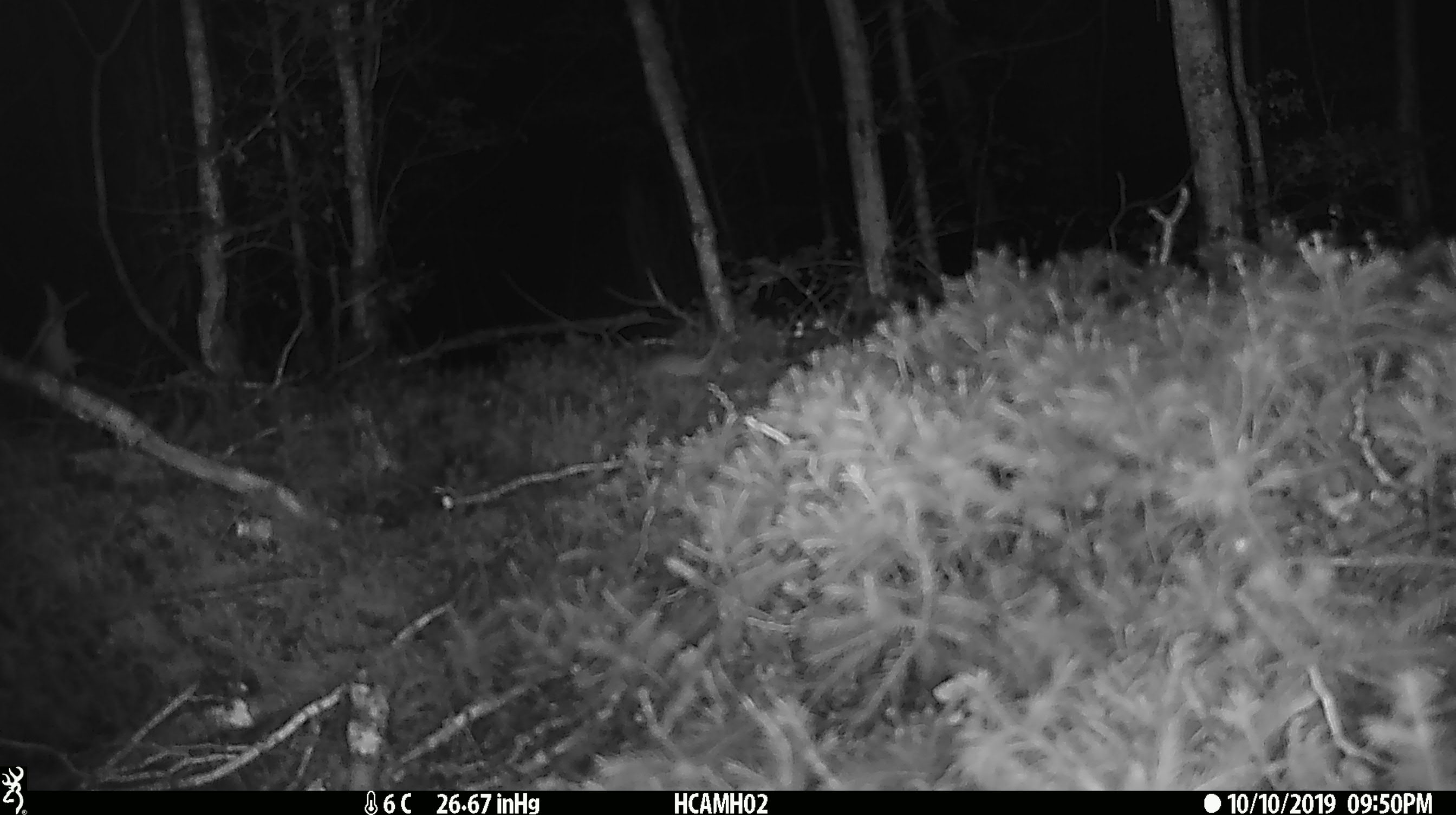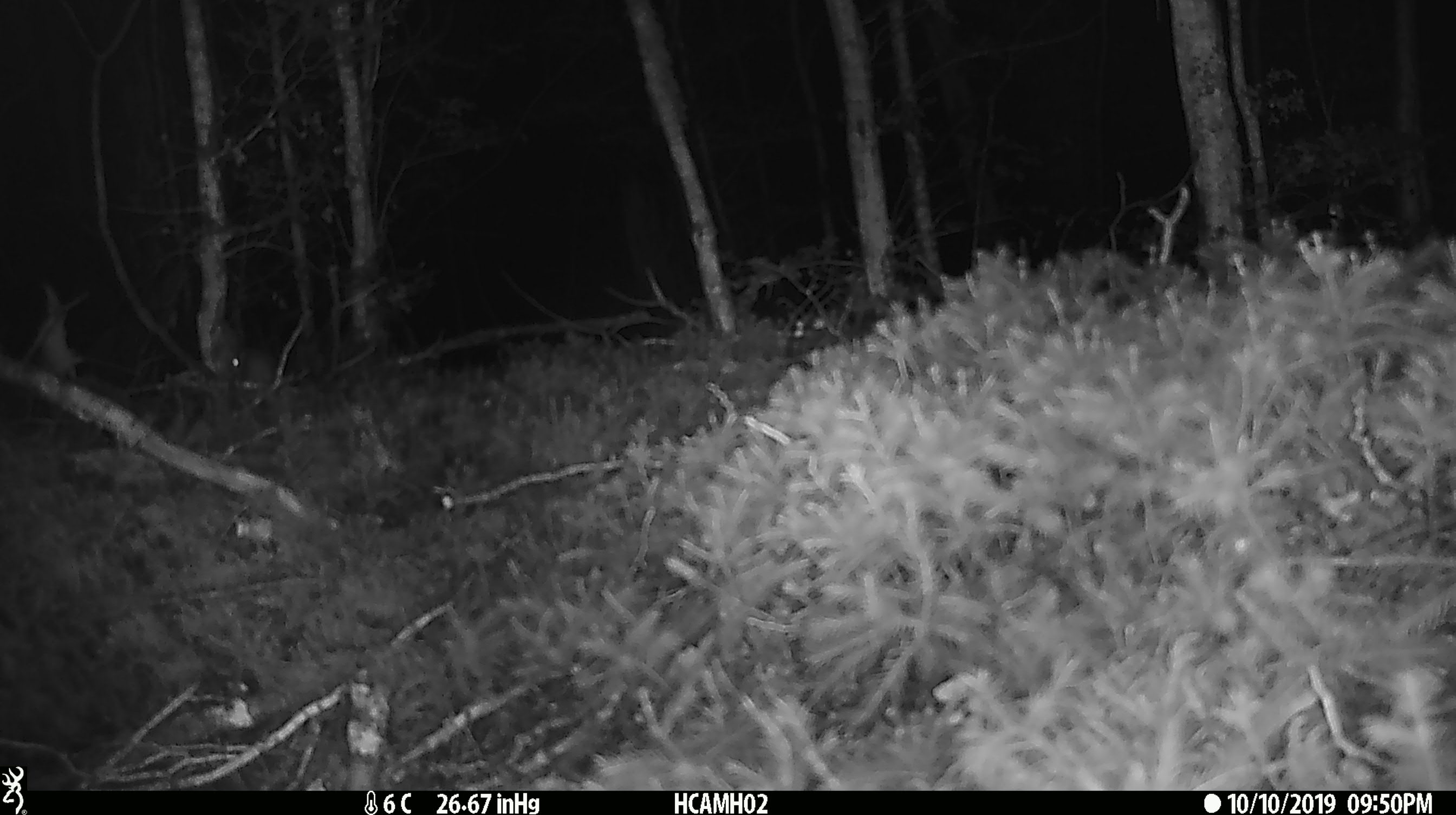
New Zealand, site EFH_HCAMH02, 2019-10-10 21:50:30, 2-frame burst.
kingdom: Animalia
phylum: Chordata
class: Mammalia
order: Rodentia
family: Muridae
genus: Mus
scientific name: Mus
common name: mouse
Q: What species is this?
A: Mouse (Mus).